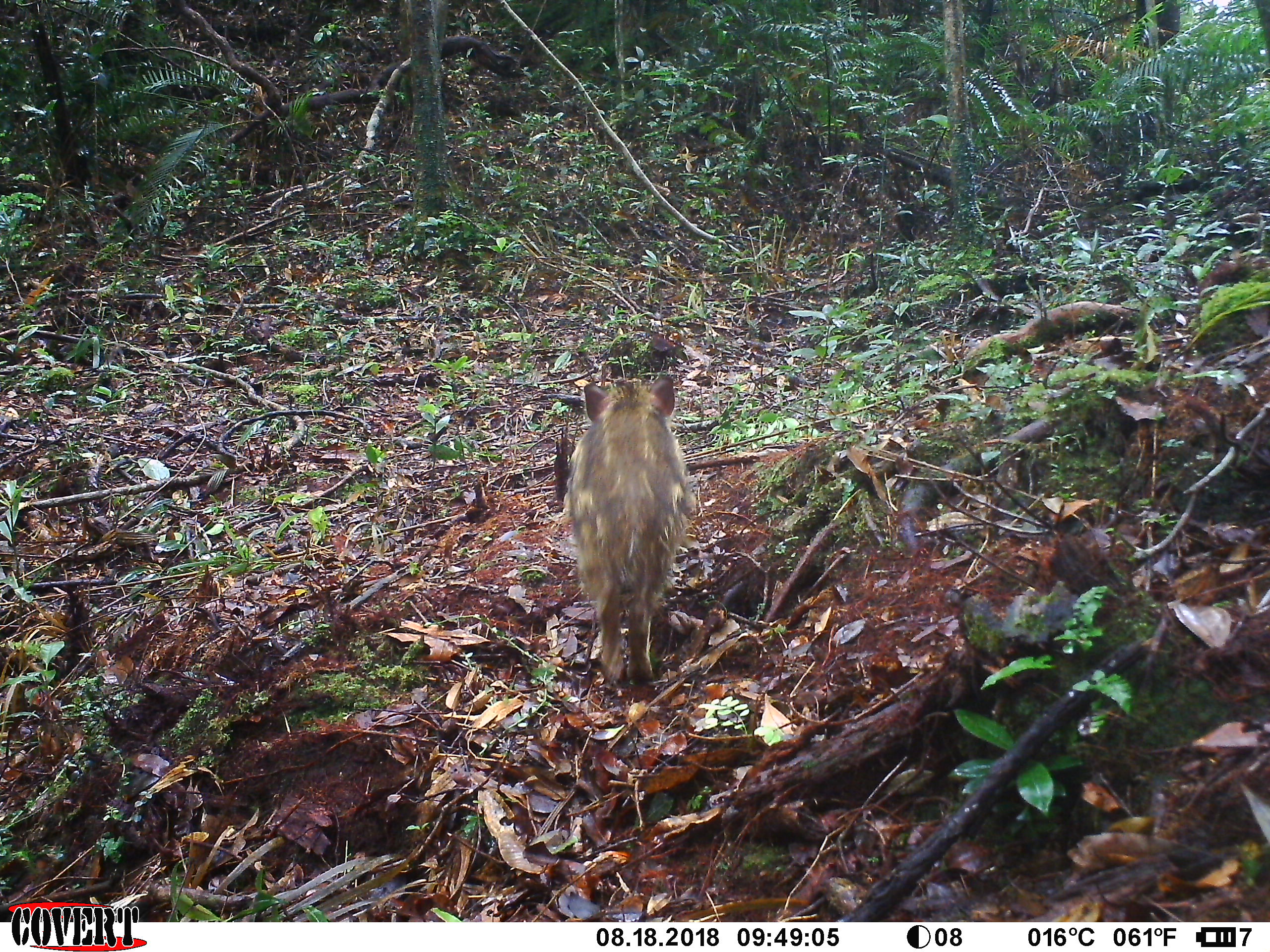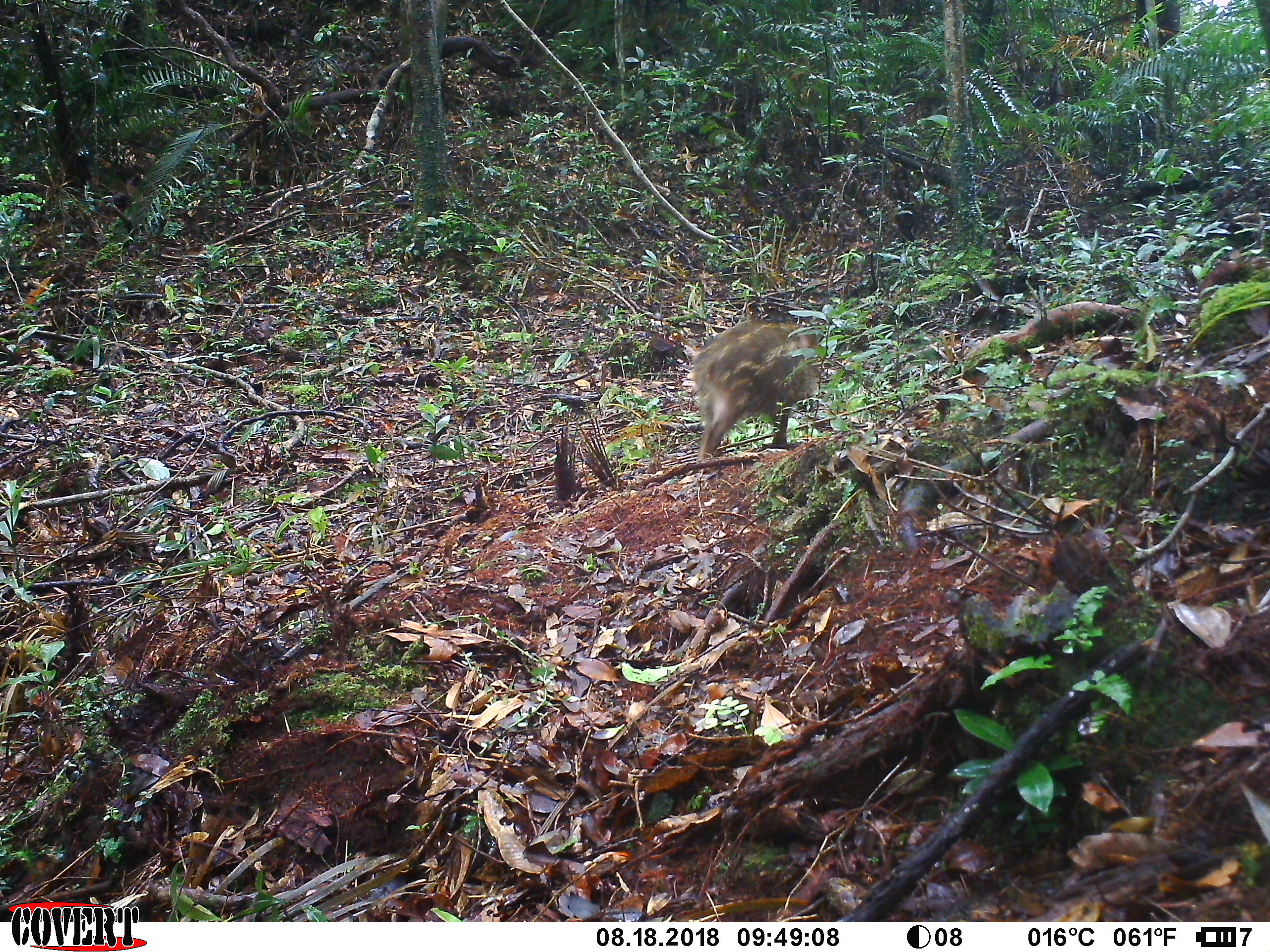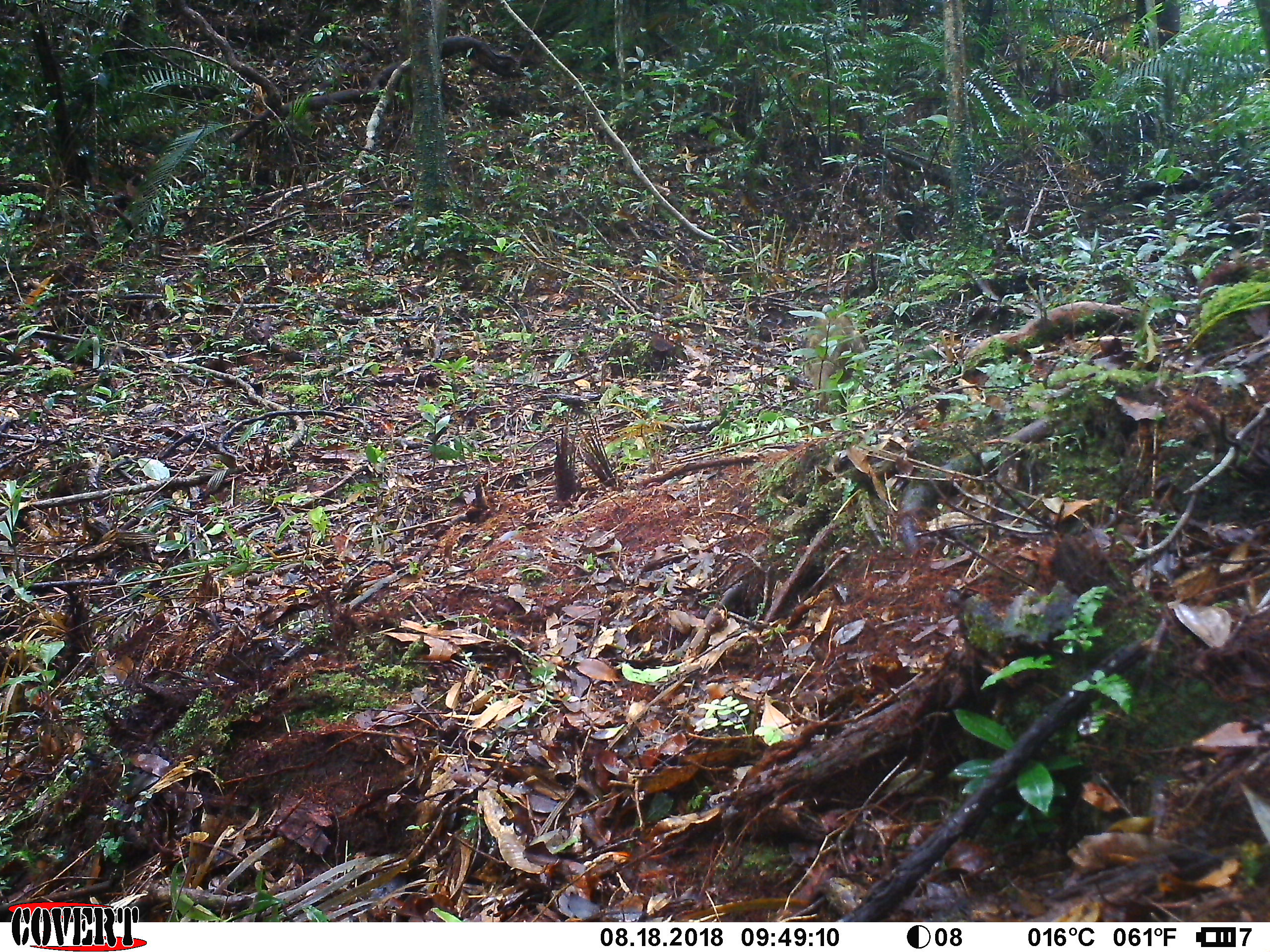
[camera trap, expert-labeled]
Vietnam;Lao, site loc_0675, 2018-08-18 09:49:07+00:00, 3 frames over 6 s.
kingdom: Animalia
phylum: Chordata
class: Mammalia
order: Artiodactyla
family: Suidae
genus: Sus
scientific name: Sus scrofa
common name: eurasian wild pig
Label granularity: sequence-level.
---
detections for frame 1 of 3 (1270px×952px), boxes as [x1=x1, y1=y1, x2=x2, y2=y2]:
eurasian wild pig: [x1=561, y1=374, x2=694, y2=687]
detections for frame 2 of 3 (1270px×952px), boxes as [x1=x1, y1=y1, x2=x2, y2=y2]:
eurasian wild pig: [x1=686, y1=317, x2=818, y2=463]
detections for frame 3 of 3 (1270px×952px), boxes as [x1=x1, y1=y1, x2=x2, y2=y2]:
eurasian wild pig: [x1=802, y1=311, x2=864, y2=415]